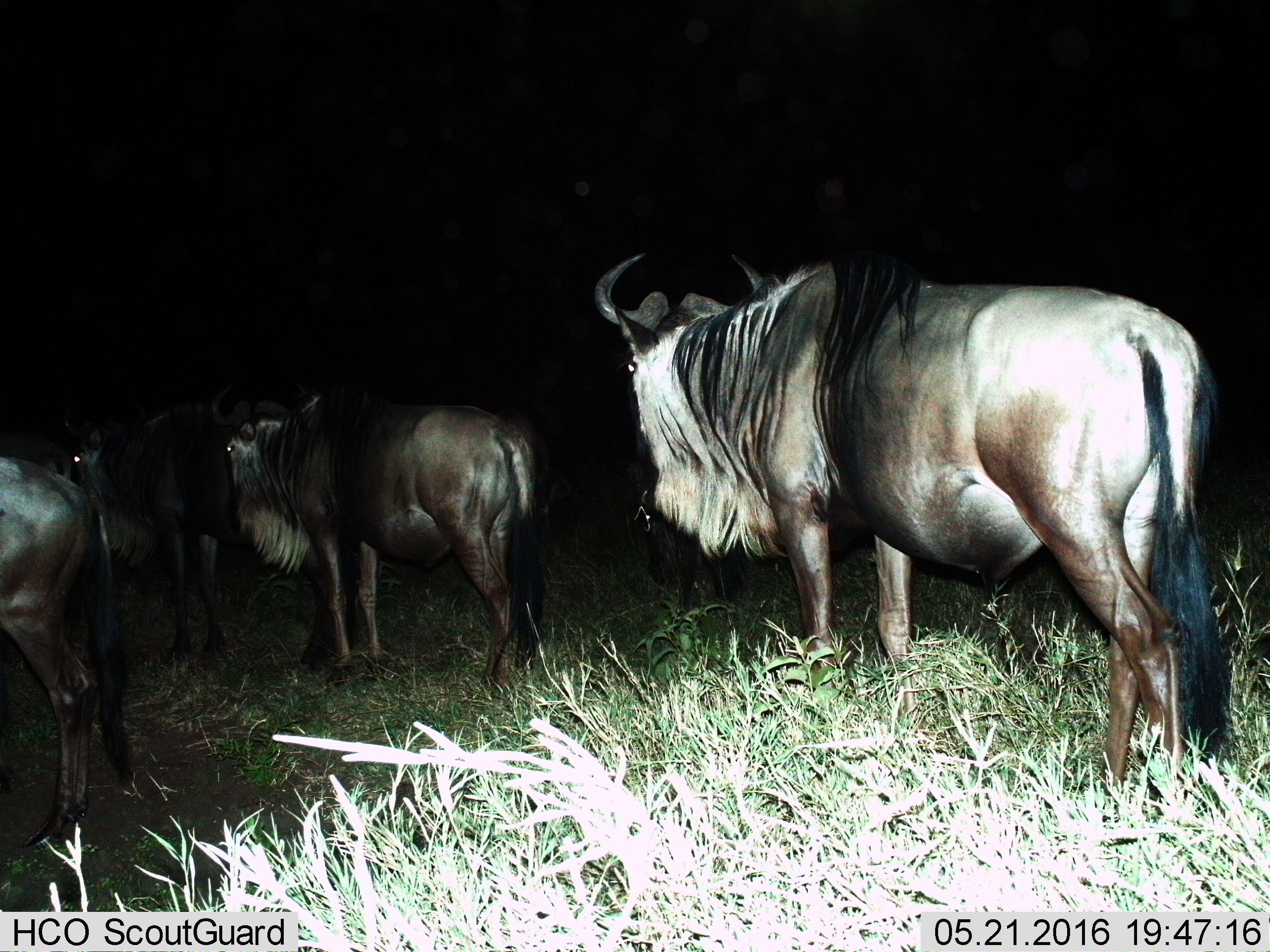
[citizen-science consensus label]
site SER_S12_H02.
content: unidentified animal